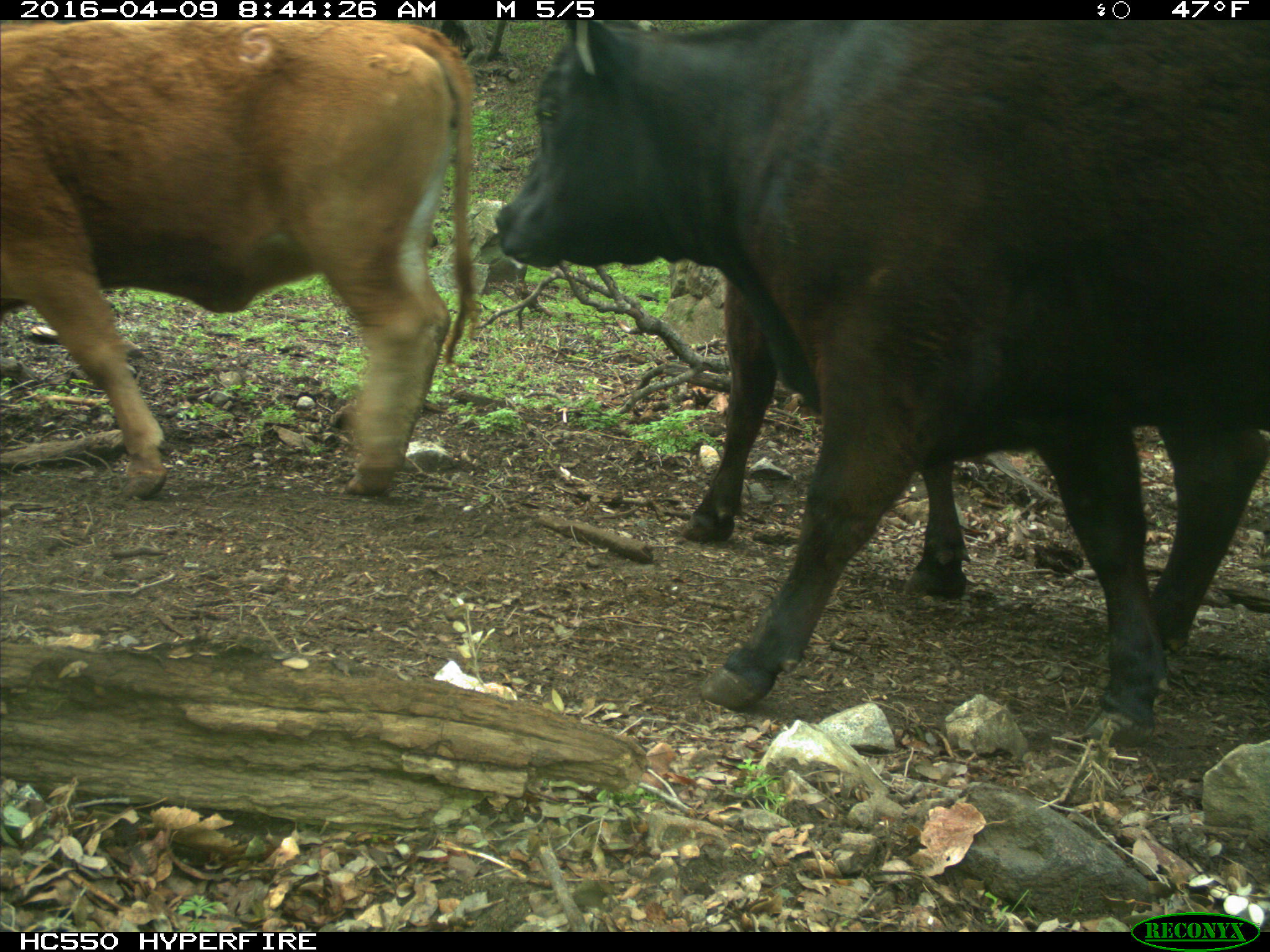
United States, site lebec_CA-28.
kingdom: Animalia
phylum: Chordata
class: Mammalia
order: Artiodactyla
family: Bovidae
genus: Bos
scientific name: Bos taurus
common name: domestic cow